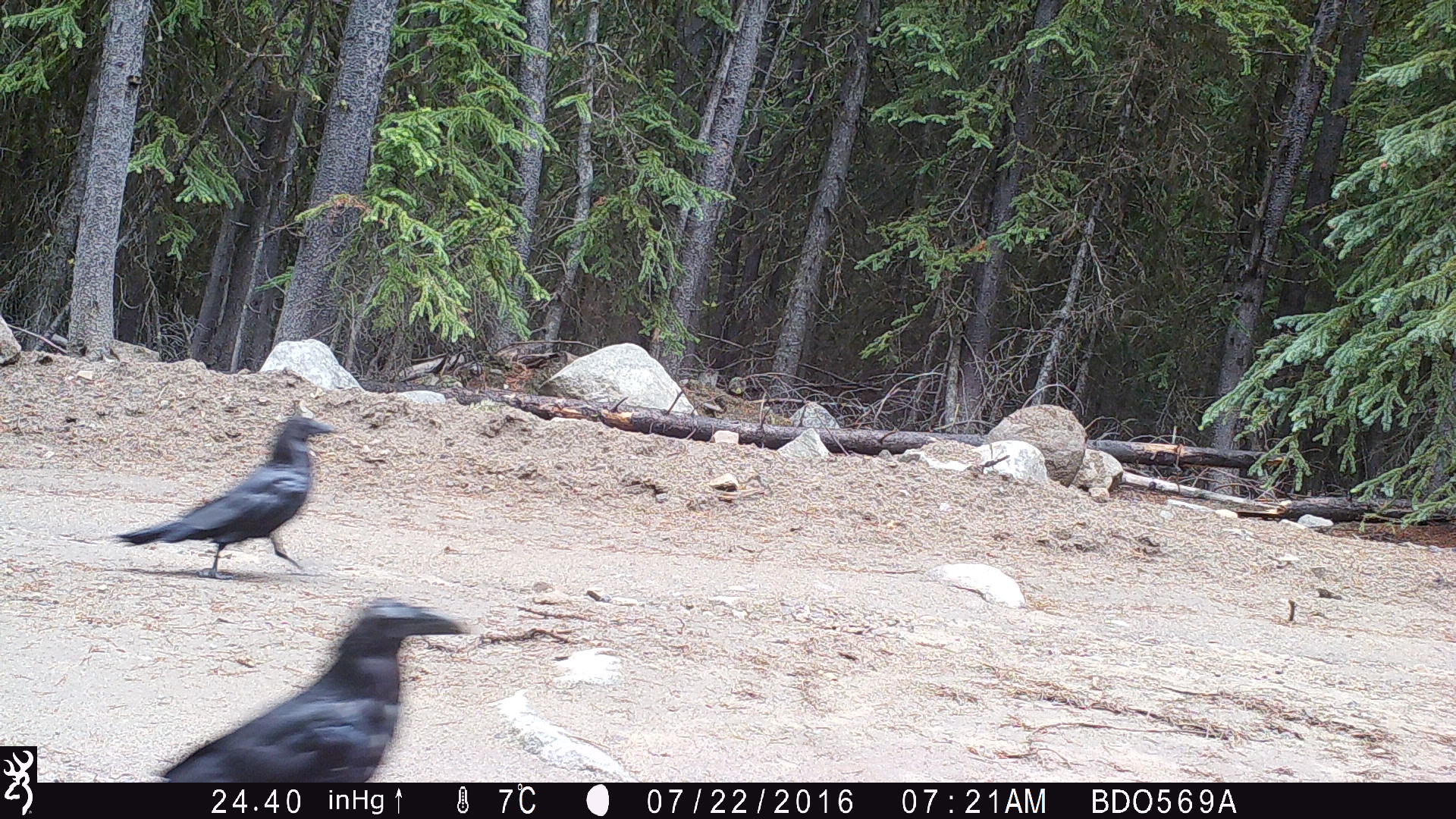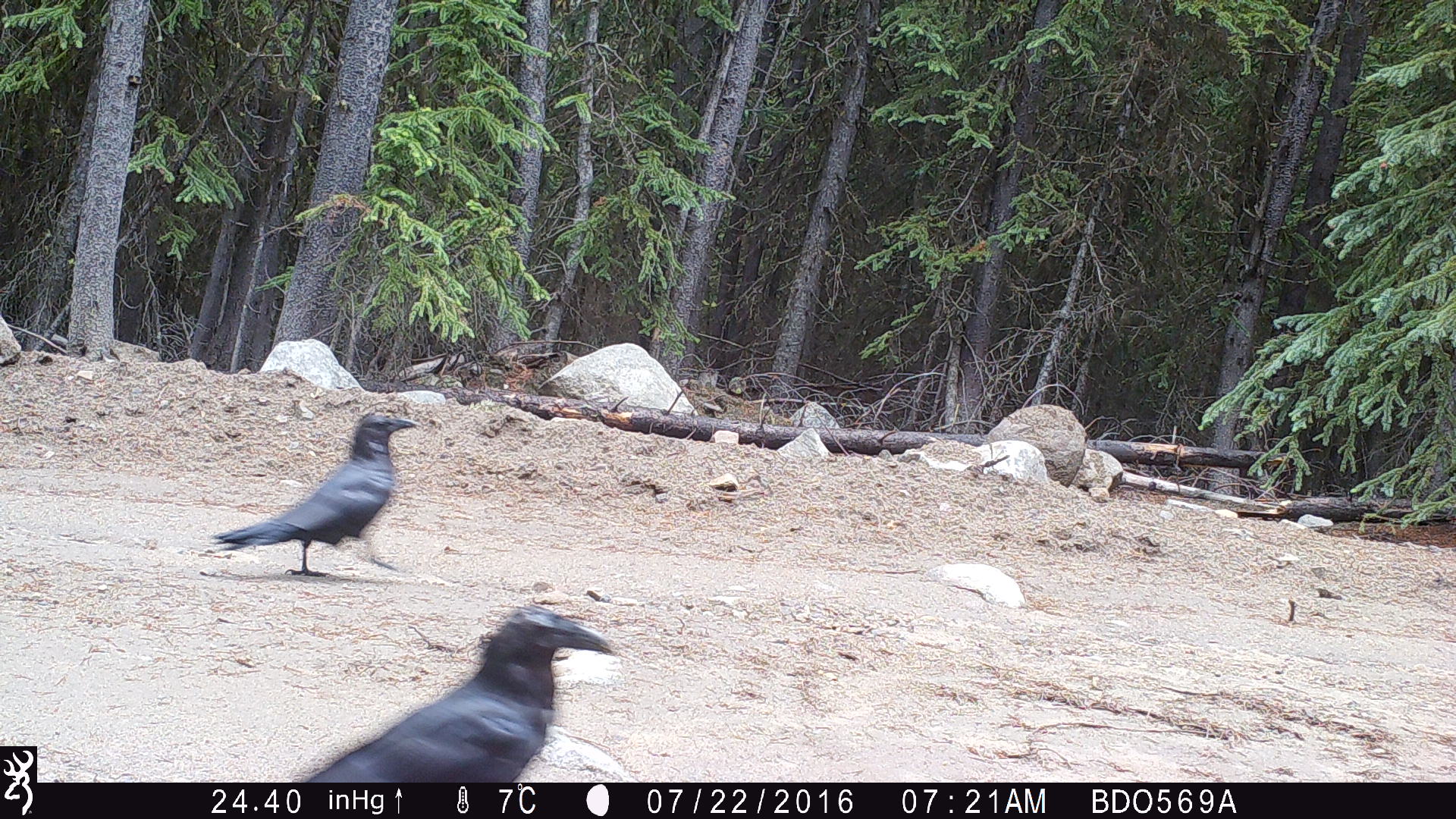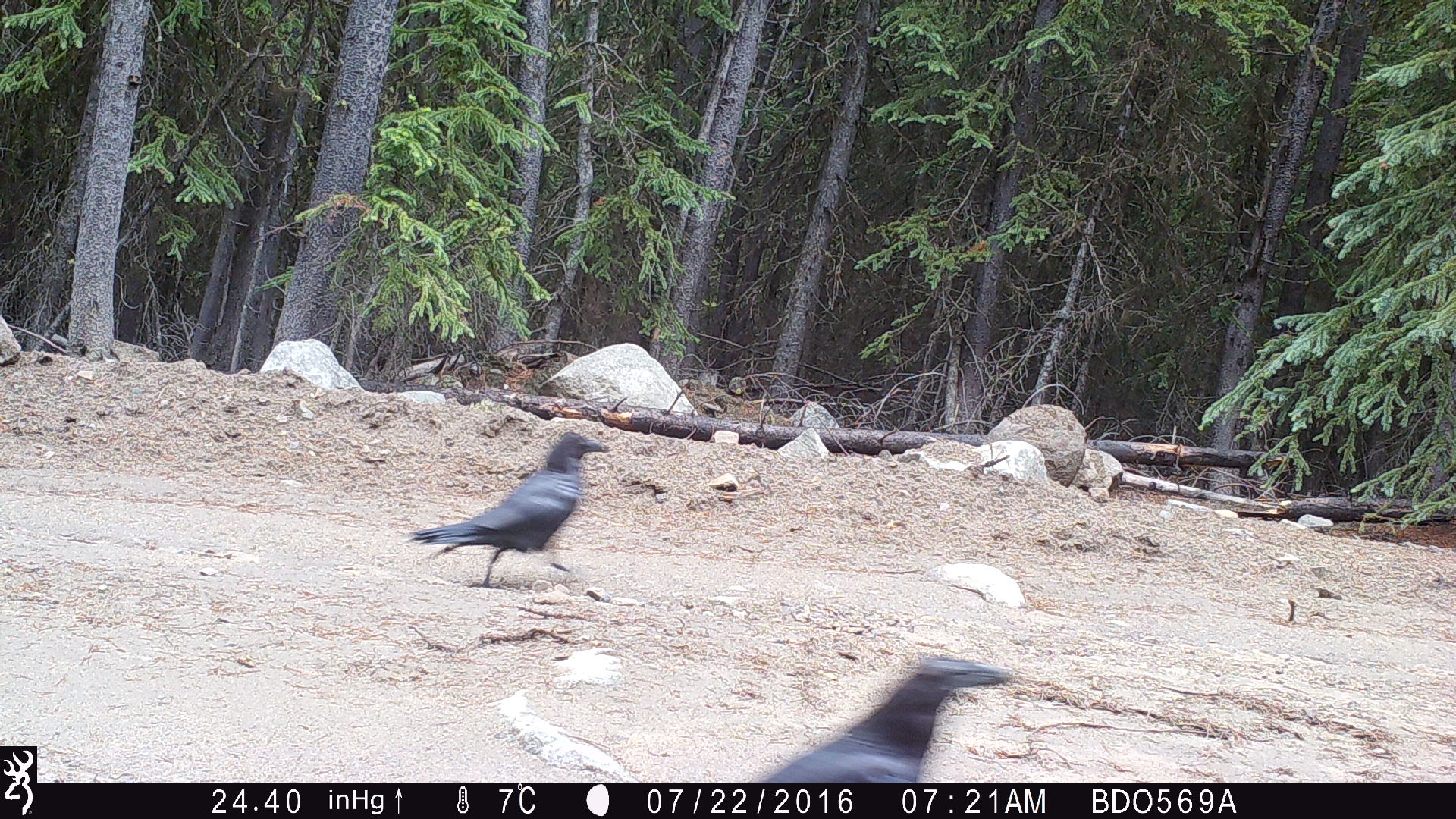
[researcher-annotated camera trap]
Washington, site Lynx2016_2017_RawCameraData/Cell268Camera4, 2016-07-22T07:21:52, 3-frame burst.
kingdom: Animalia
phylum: Chordata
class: Aves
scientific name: Aves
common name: birds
Aves (birds). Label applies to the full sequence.